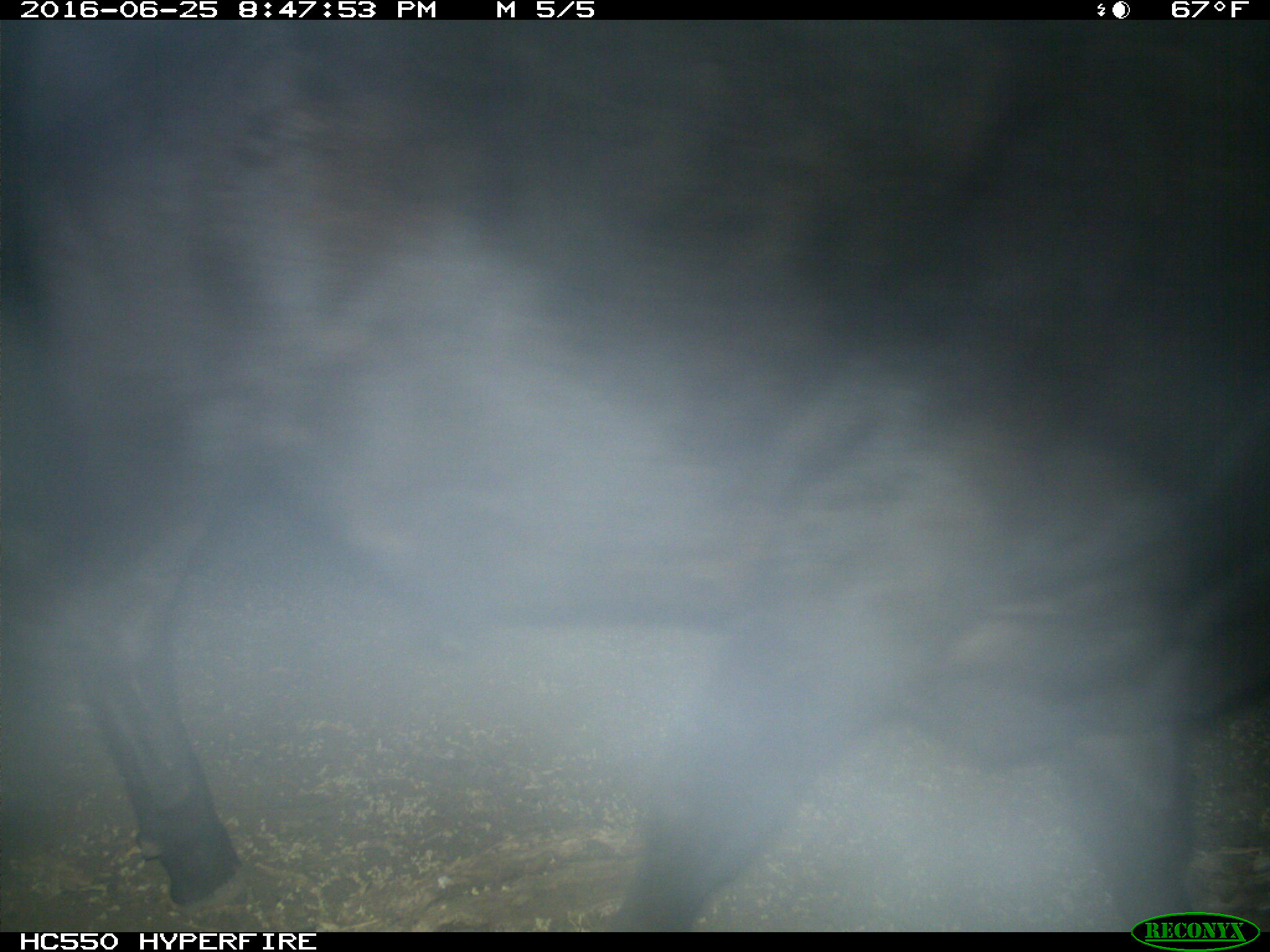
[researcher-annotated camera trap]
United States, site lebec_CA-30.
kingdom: Animalia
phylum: Chordata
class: Mammalia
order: Artiodactyla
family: Bovidae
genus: Bos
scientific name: Bos taurus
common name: domestic cow